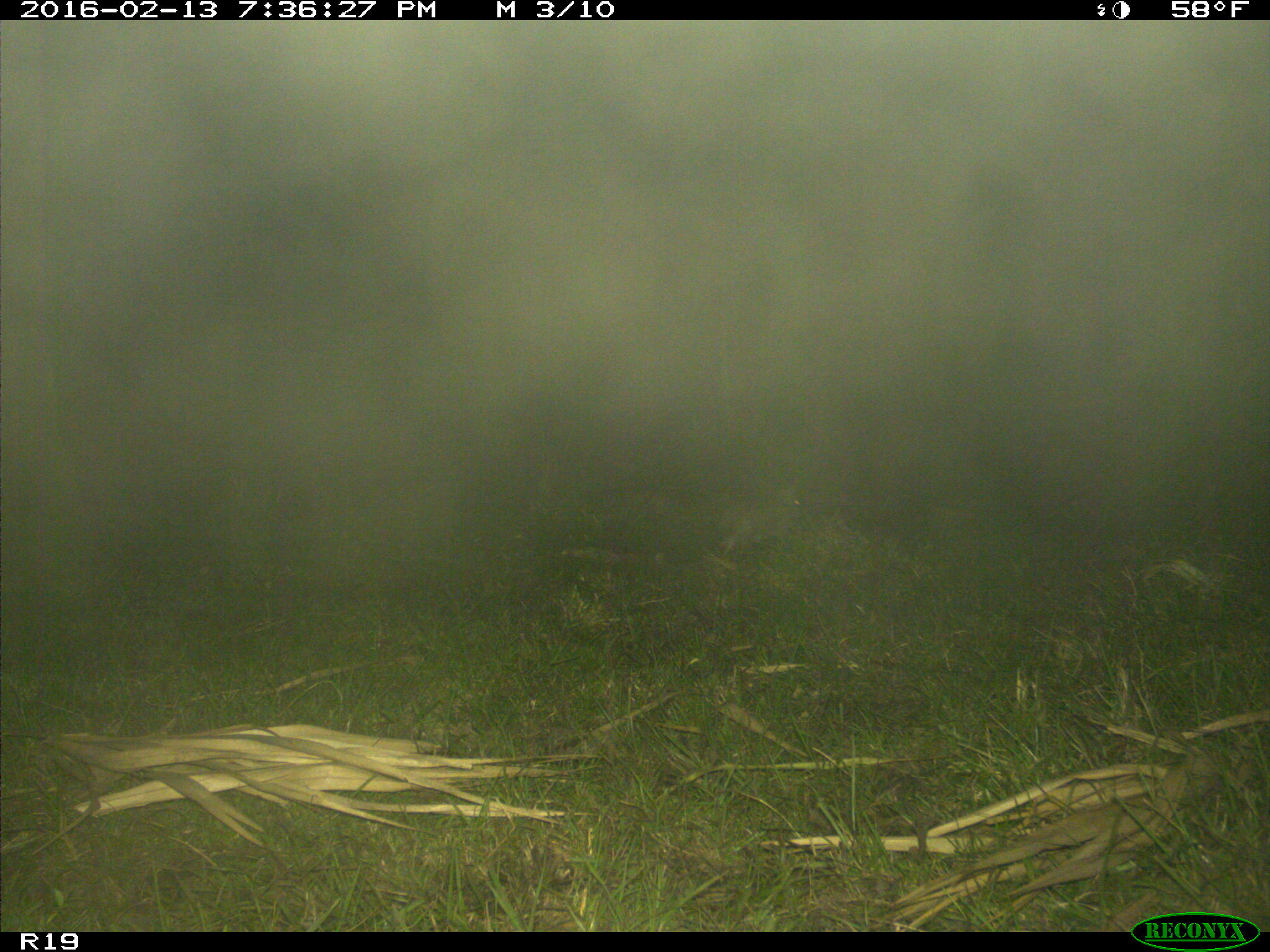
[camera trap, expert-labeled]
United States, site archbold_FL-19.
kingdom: Animalia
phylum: Chordata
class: Mammalia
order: Lagomorpha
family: Leporidae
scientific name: Leporidae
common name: rabbits and hares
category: unidentified rabbit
Unidentified rabbit (rabbits and hares) (Leporidae).